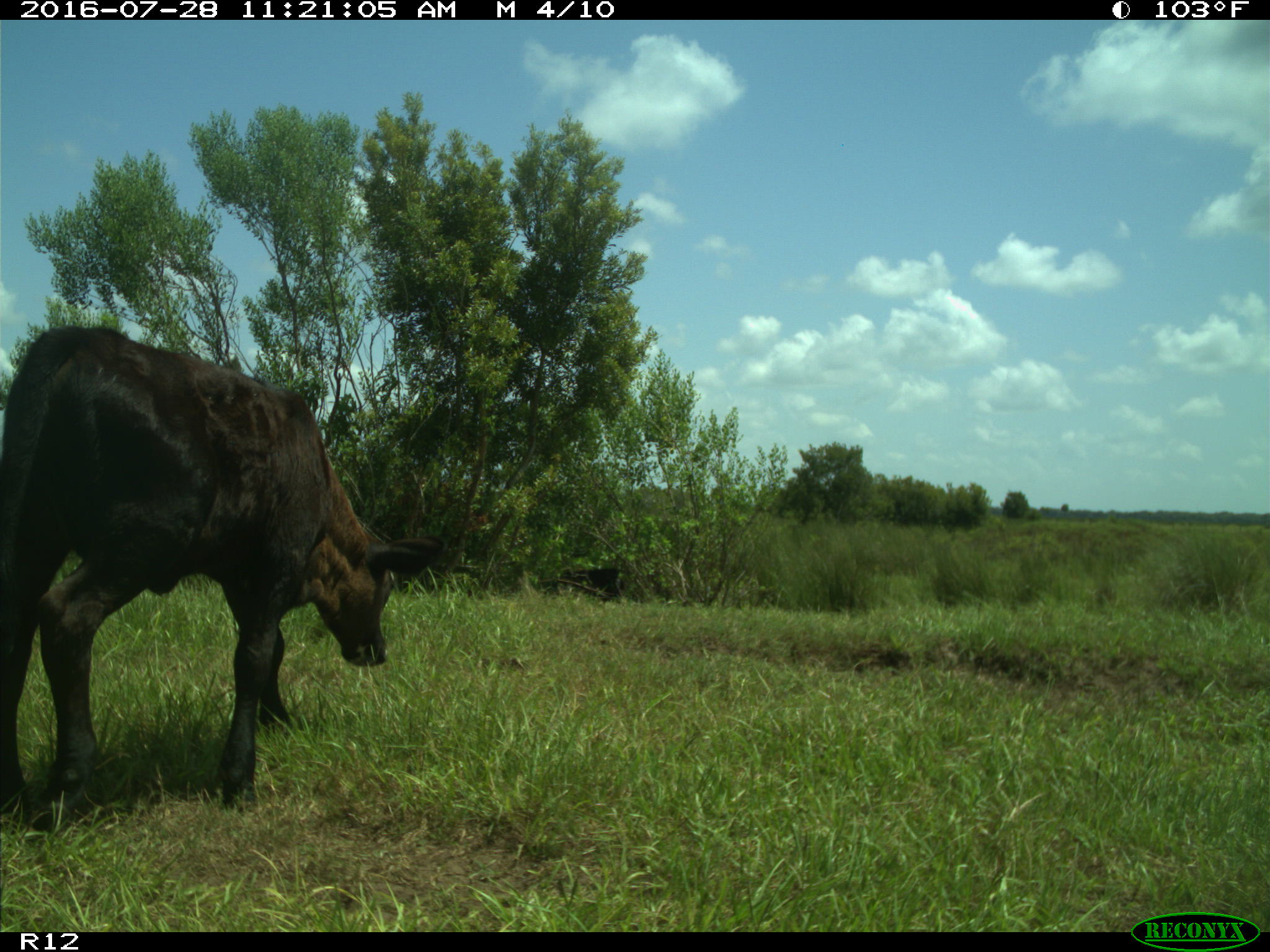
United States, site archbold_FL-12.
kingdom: Animalia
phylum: Chordata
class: Mammalia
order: Artiodactyla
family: Bovidae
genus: Bos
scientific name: Bos taurus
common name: domestic cow